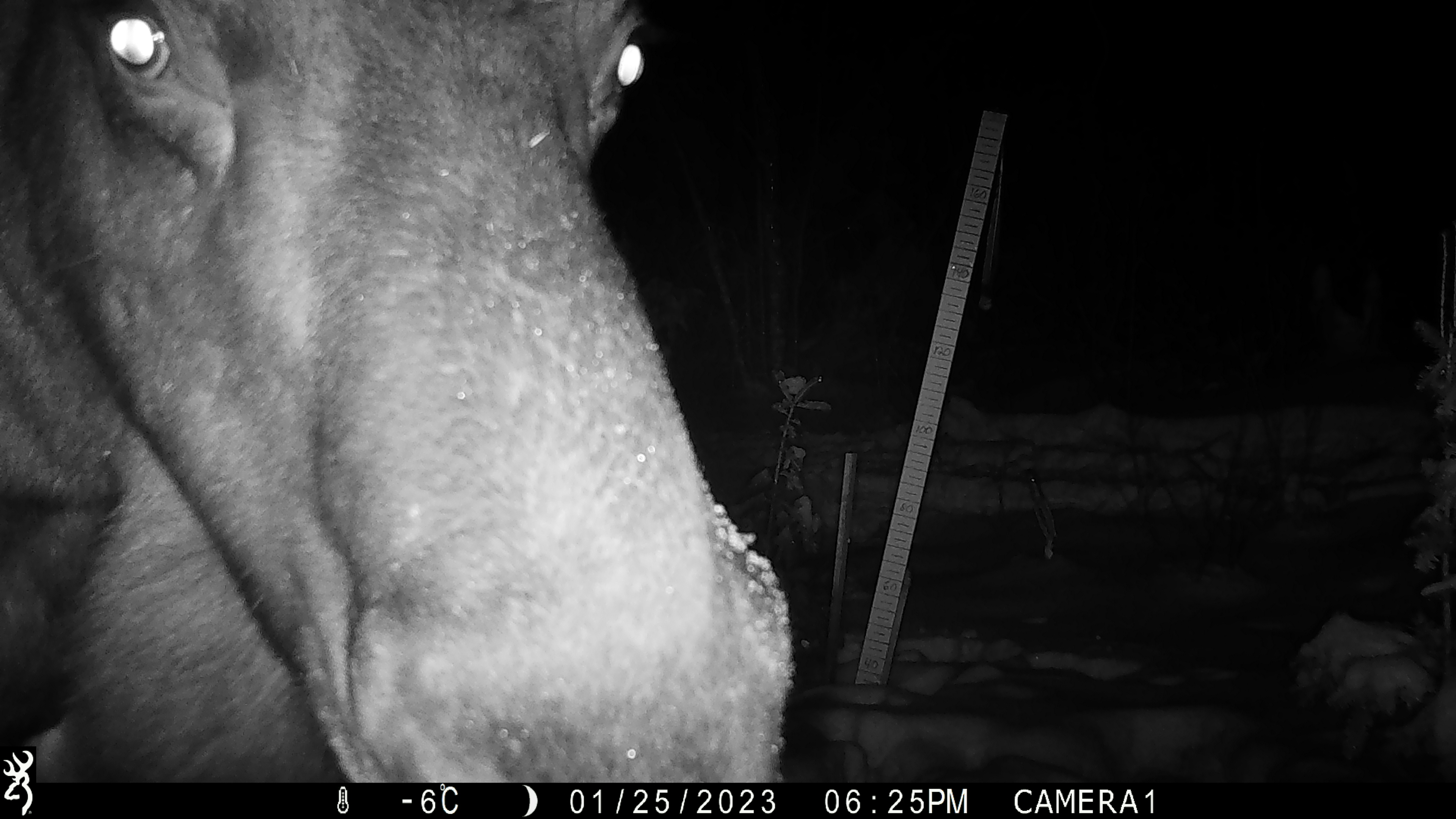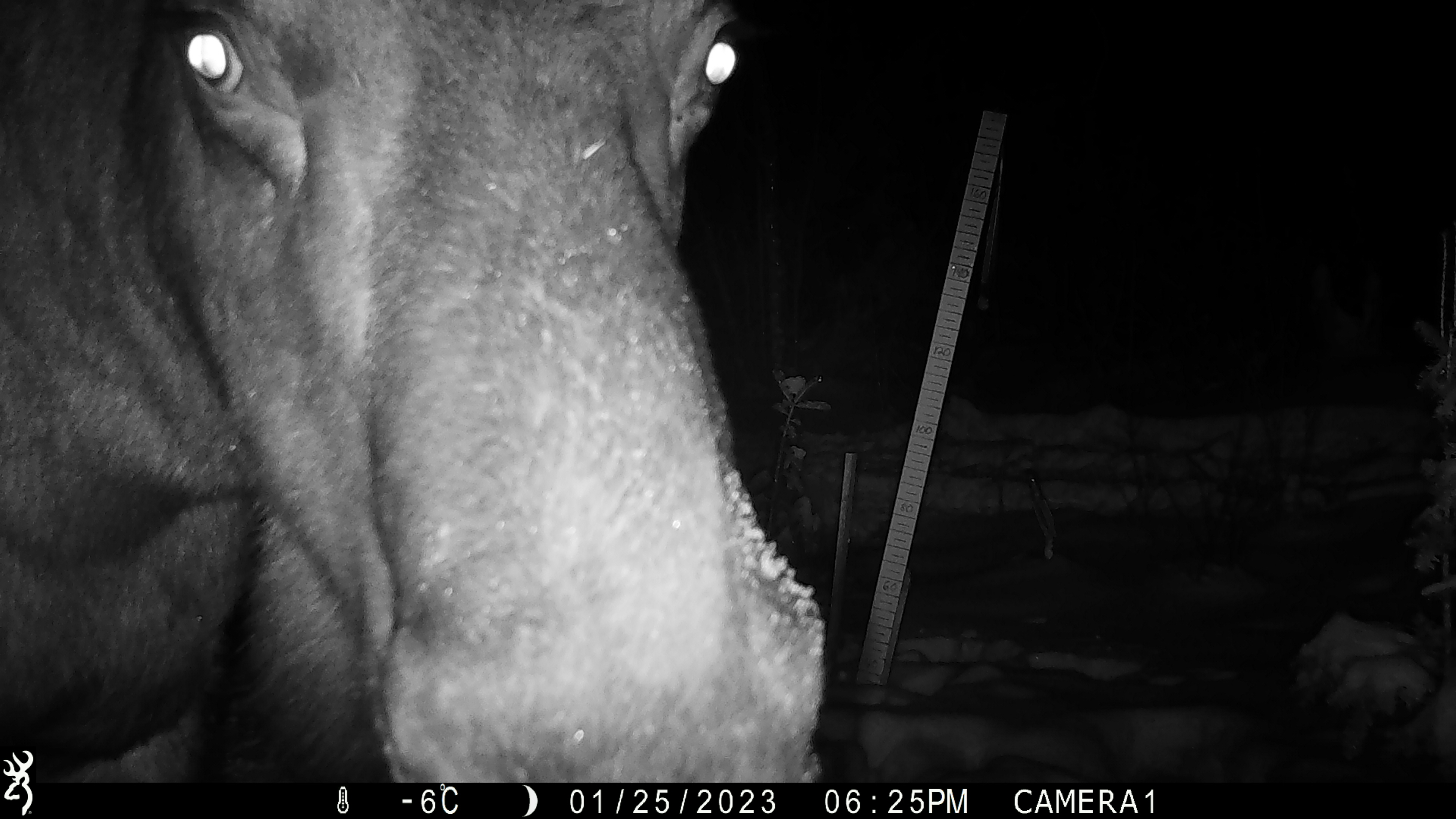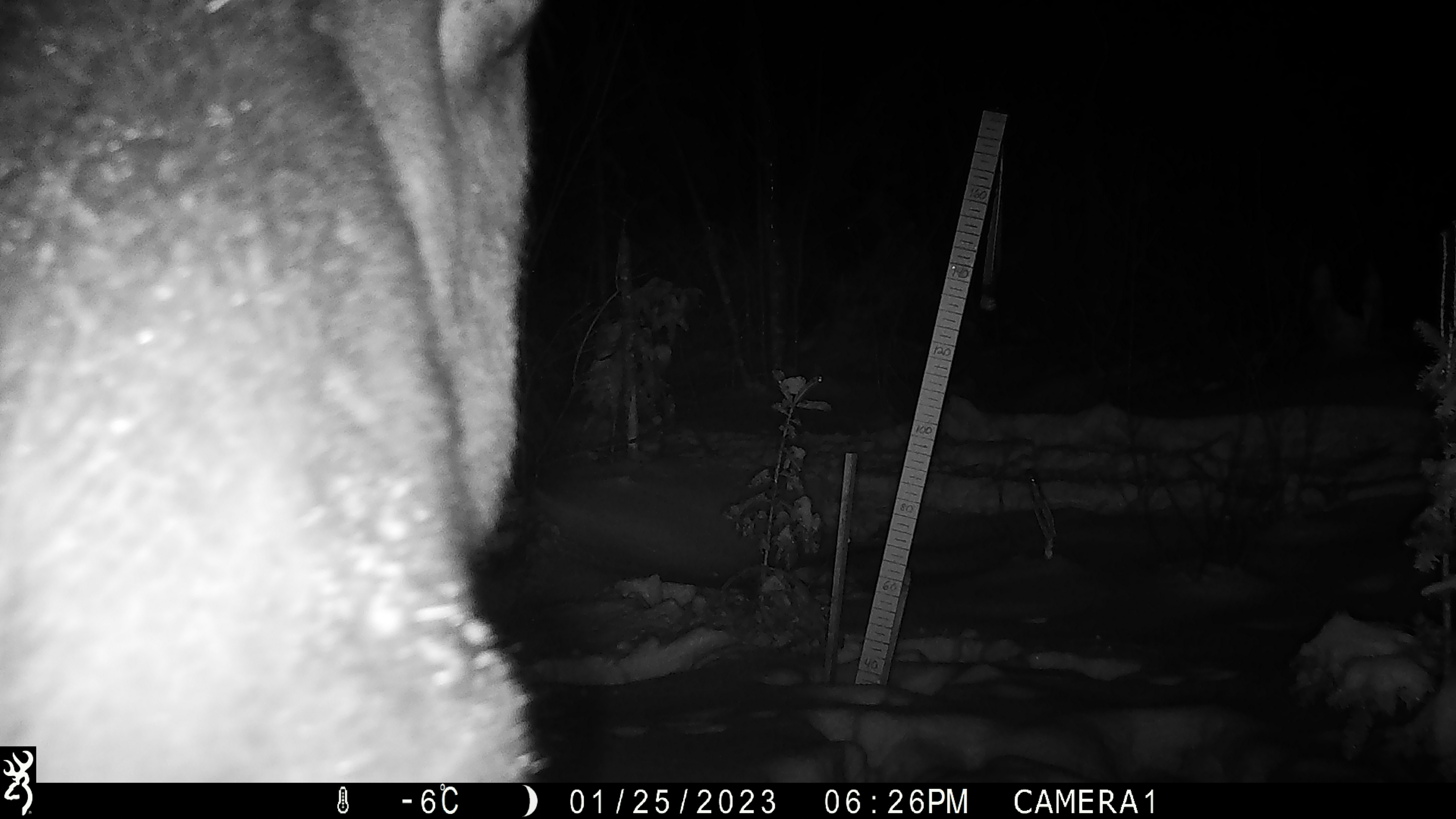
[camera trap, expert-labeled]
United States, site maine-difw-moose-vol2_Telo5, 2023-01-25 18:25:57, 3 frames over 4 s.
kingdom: Animalia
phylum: Chordata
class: Mammalia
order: Artiodactyla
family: Cervidae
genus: Alces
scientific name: Alces alces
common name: moose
Moose (Alces alces).